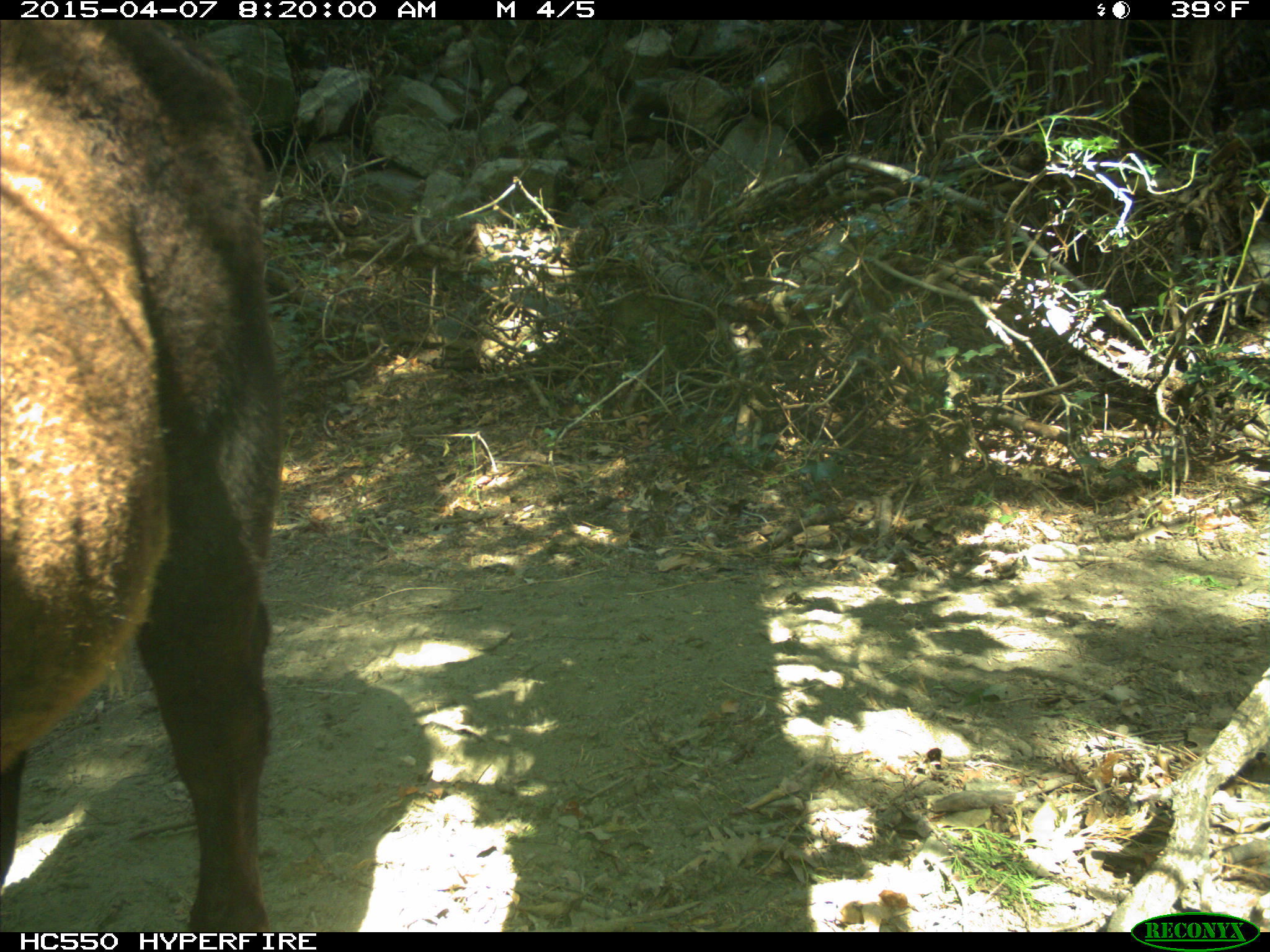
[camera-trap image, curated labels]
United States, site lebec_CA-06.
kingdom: Animalia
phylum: Chordata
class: Mammalia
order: Artiodactyla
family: Bovidae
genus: Bos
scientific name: Bos taurus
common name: domestic cow